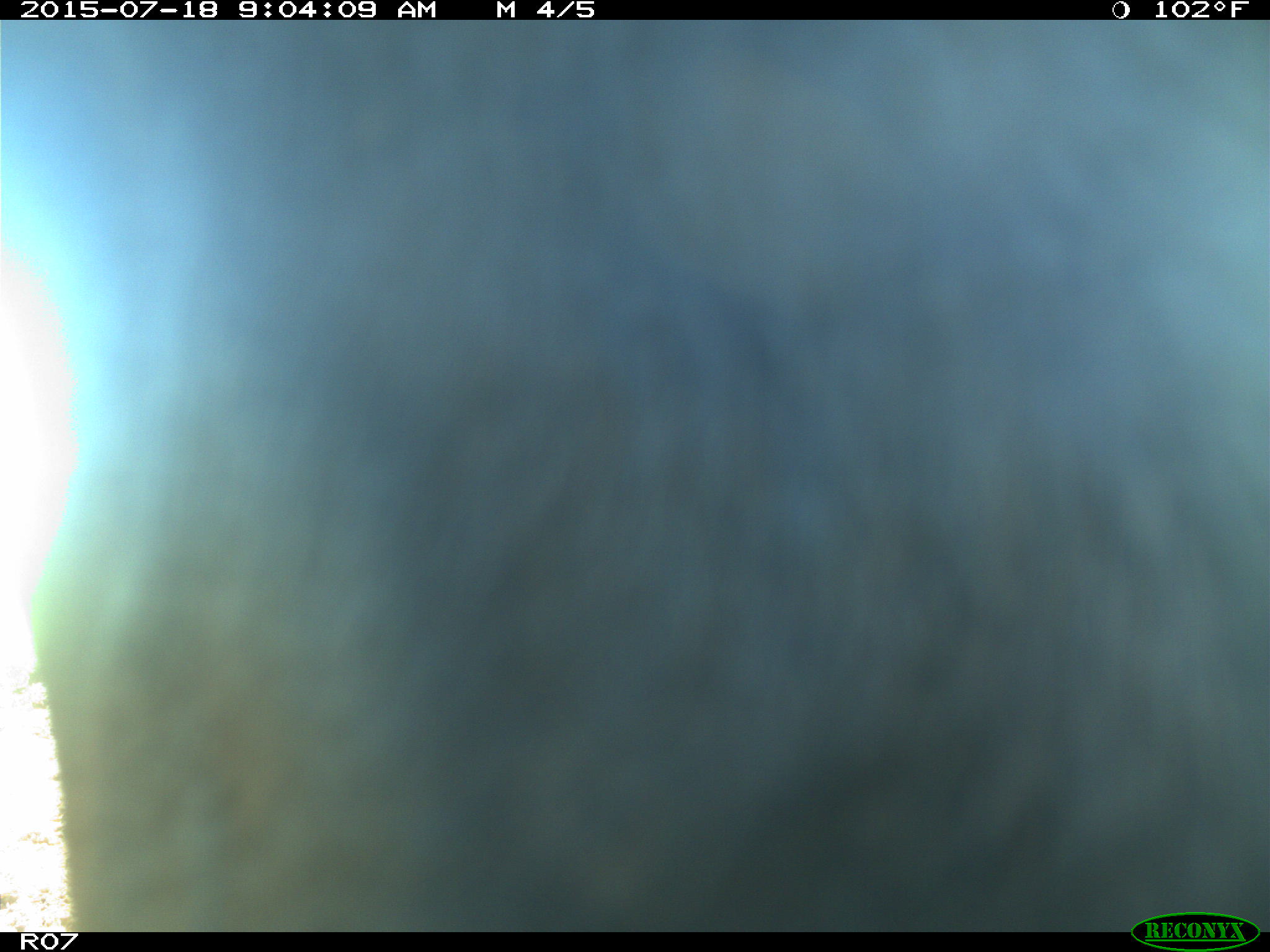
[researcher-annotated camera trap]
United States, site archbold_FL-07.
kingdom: Animalia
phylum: Chordata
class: Mammalia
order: Artiodactyla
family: Bovidae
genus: Bos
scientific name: Bos taurus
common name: domestic cow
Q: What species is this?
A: Bos taurus (domestic cow).